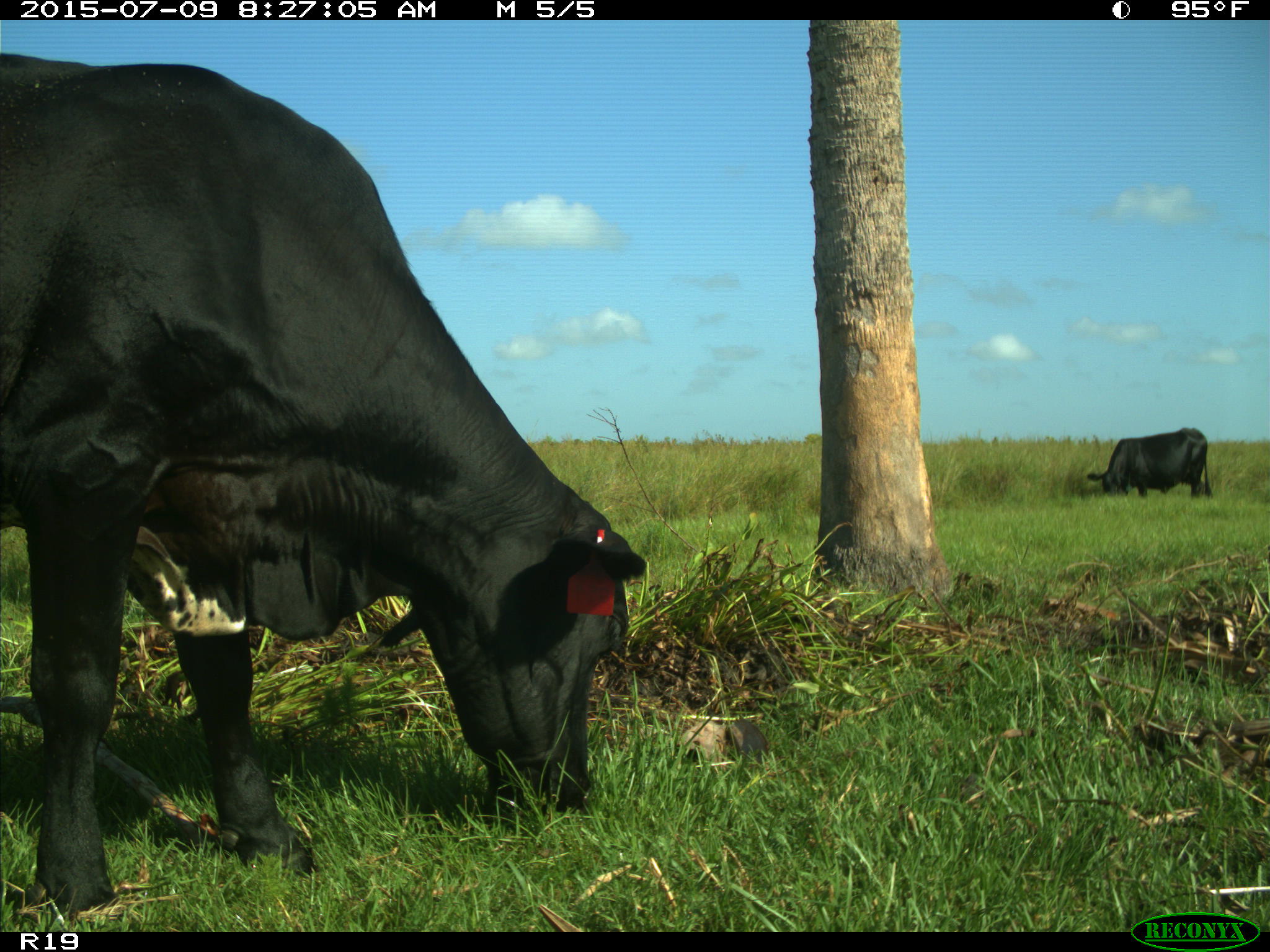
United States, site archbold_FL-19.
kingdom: Animalia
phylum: Chordata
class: Mammalia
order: Artiodactyla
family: Bovidae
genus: Bos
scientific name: Bos taurus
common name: domestic cow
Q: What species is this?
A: Bos taurus (domestic cow).